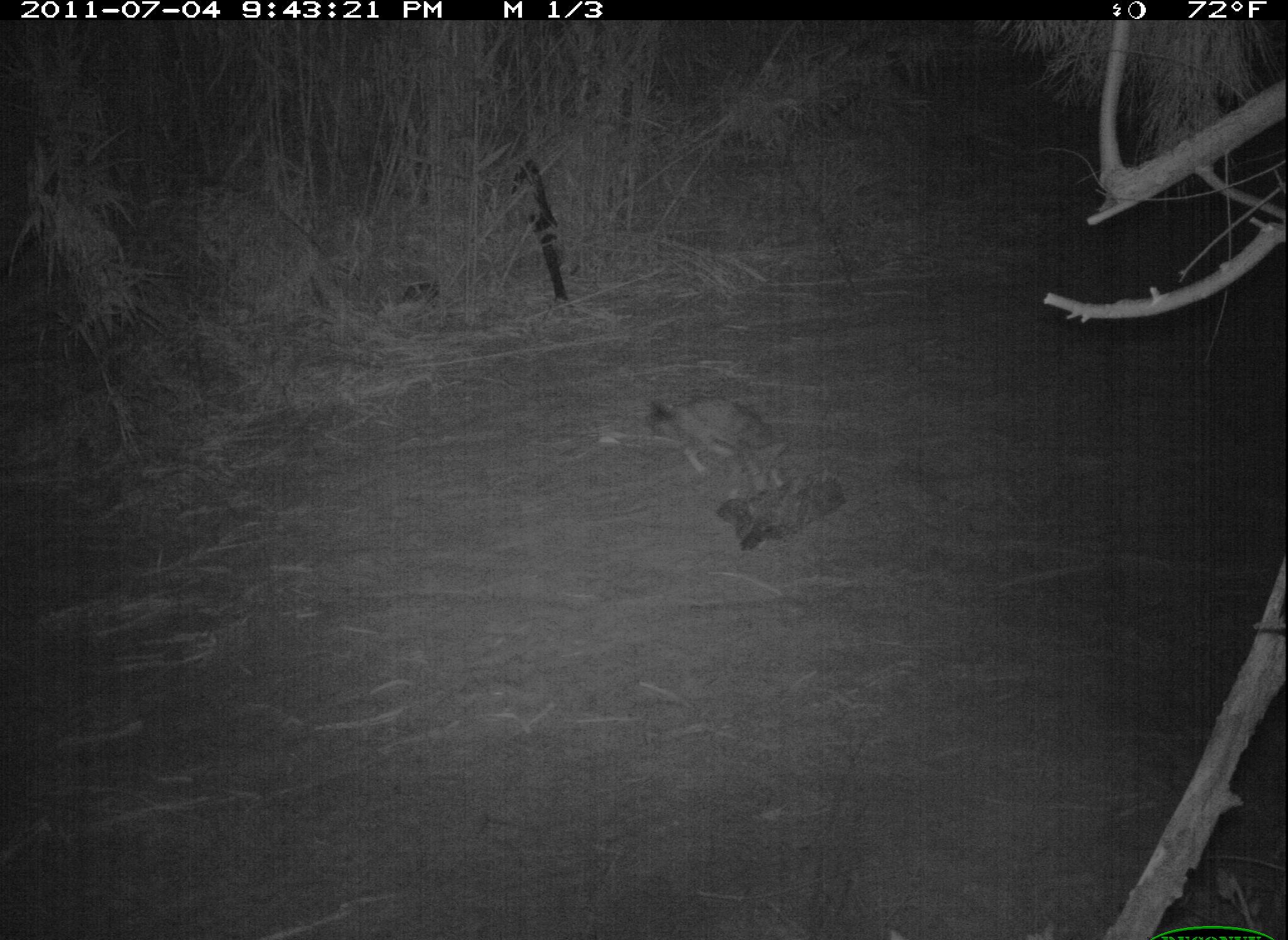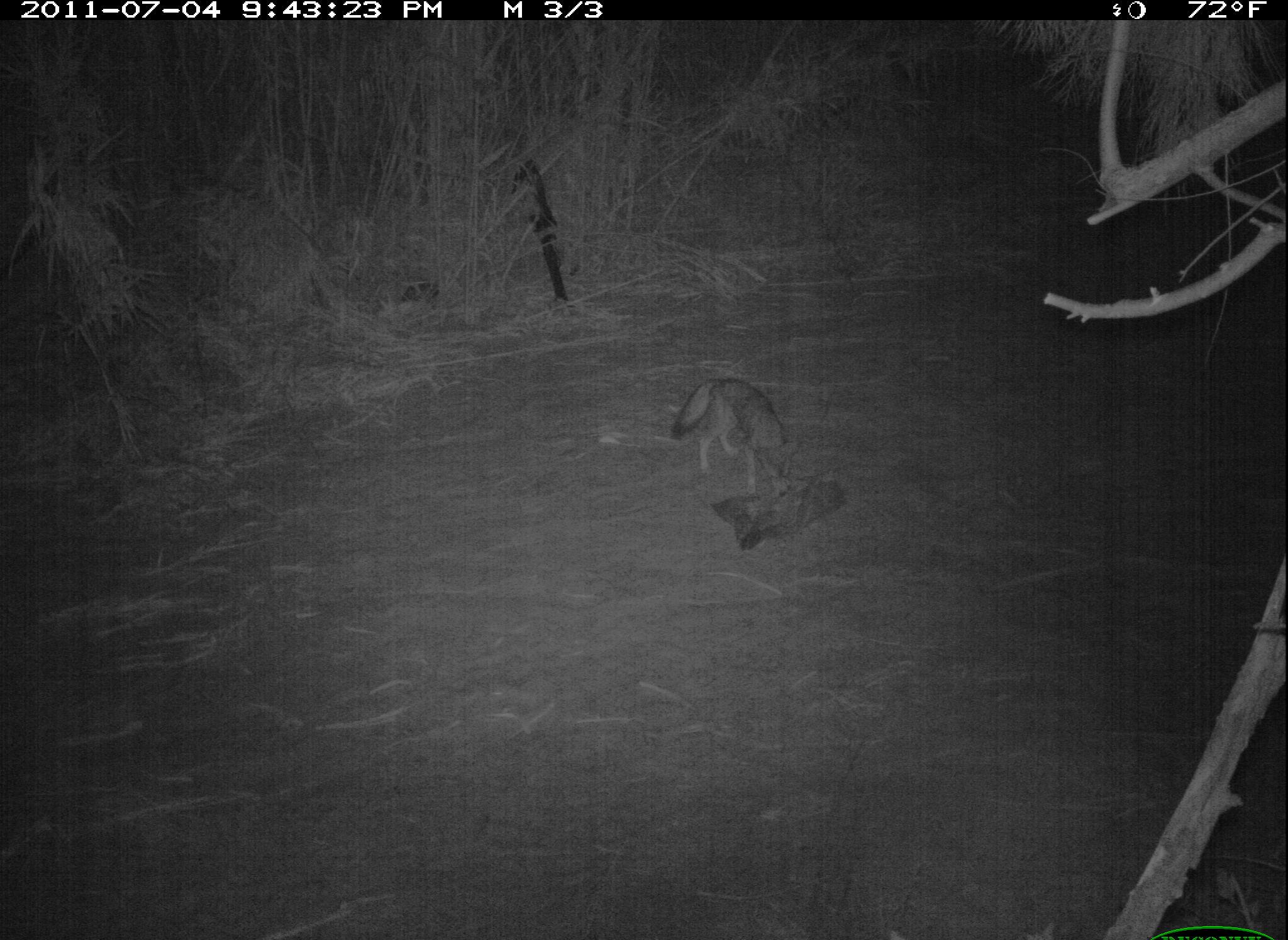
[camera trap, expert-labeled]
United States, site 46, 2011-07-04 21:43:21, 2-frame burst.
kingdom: Animalia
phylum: Chordata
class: Mammalia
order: Carnivora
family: Canidae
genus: Canis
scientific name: Canis latrans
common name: coyote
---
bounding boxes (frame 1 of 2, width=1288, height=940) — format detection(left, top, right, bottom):
coyote: detection(644, 388, 795, 503)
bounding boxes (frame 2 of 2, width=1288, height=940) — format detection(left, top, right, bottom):
coyote: detection(668, 374, 797, 499)